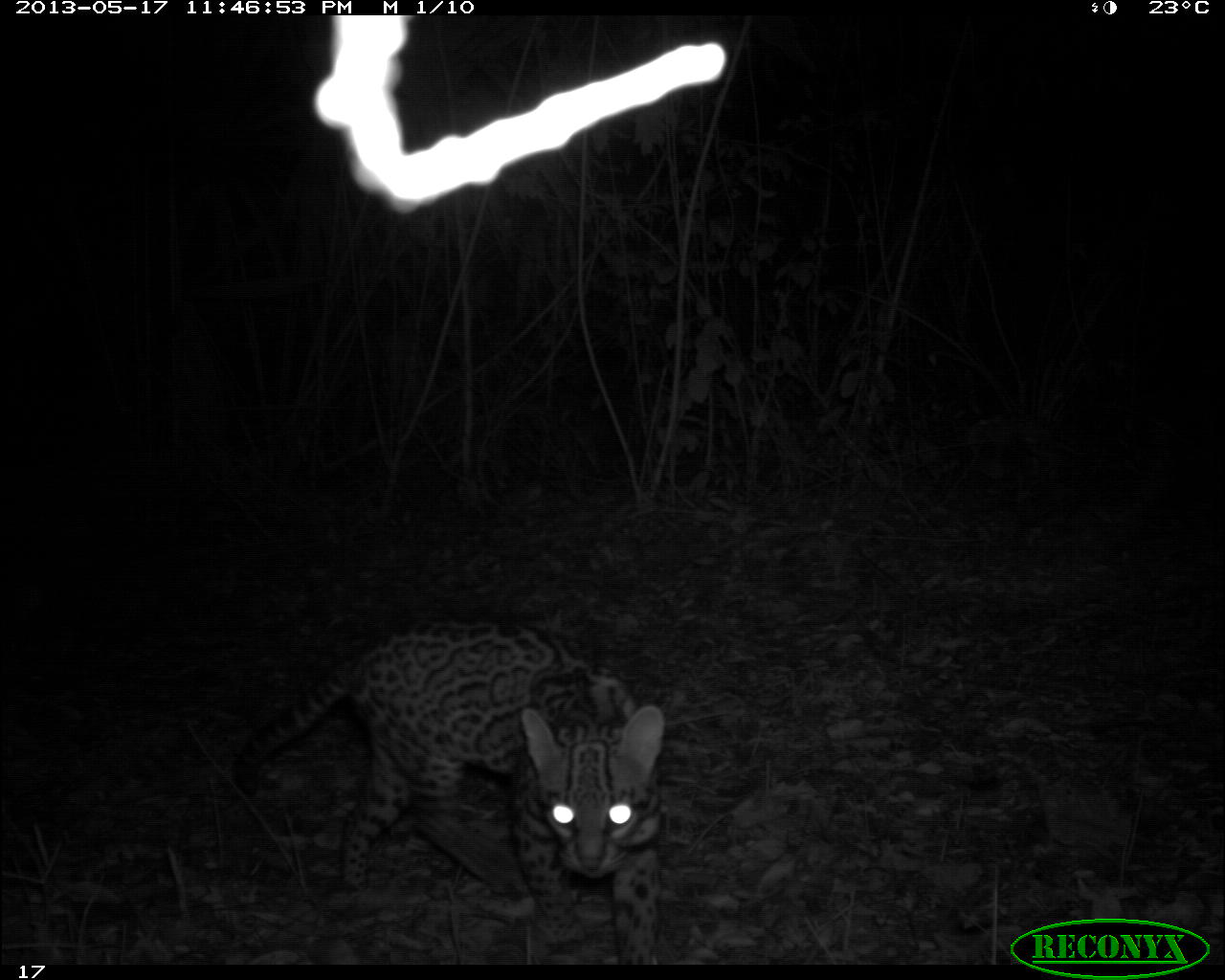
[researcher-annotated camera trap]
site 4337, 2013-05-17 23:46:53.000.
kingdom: Animalia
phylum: Chordata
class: Mammalia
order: Carnivora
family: Felidae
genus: Leopardus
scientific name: Leopardus pardalis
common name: ocelot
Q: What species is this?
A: Leopardus pardalis (ocelot).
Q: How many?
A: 1.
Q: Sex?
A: Female.